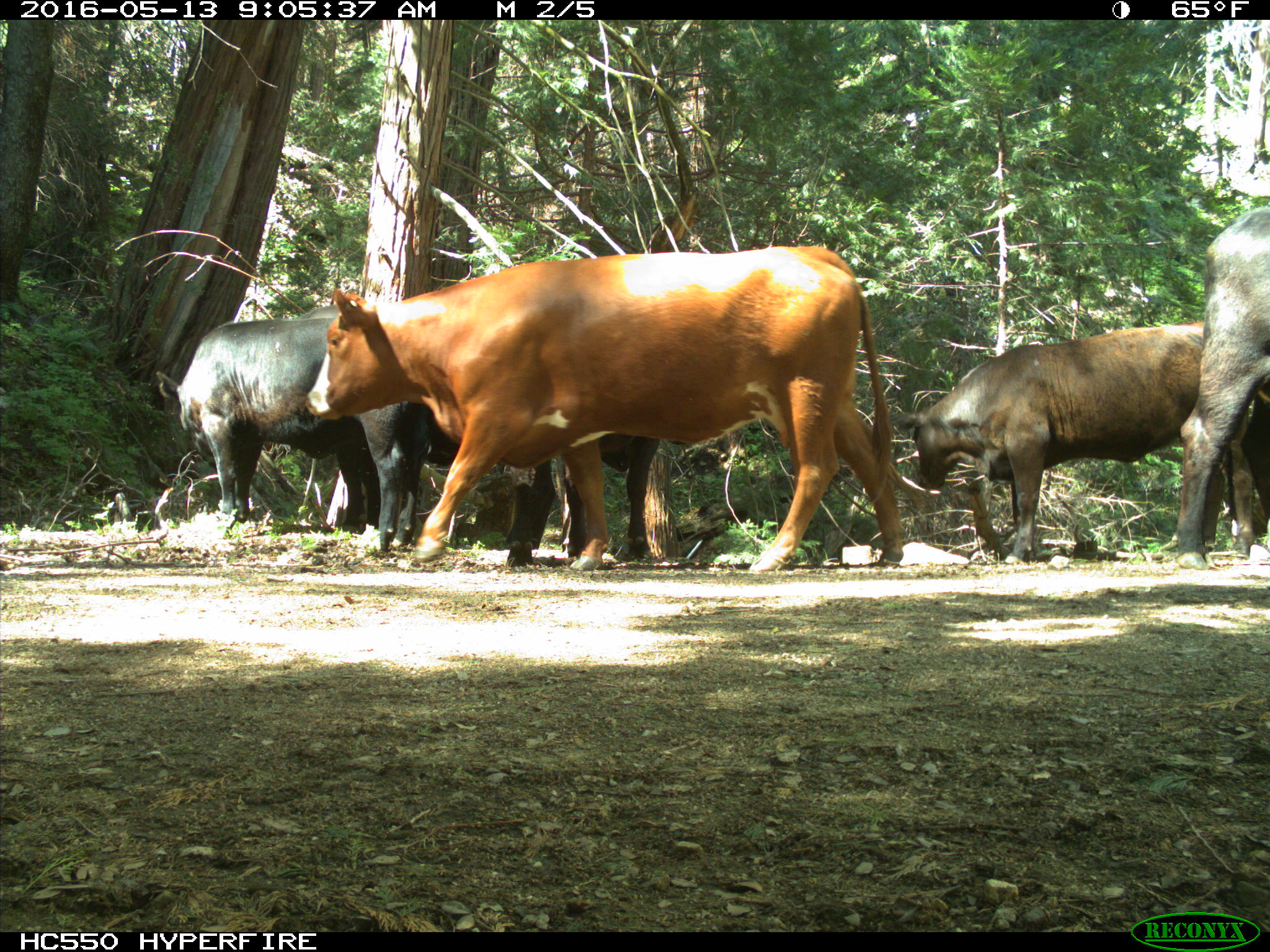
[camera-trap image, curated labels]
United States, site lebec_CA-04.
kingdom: Animalia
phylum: Chordata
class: Mammalia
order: Artiodactyla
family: Bovidae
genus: Bos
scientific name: Bos taurus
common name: domestic cow